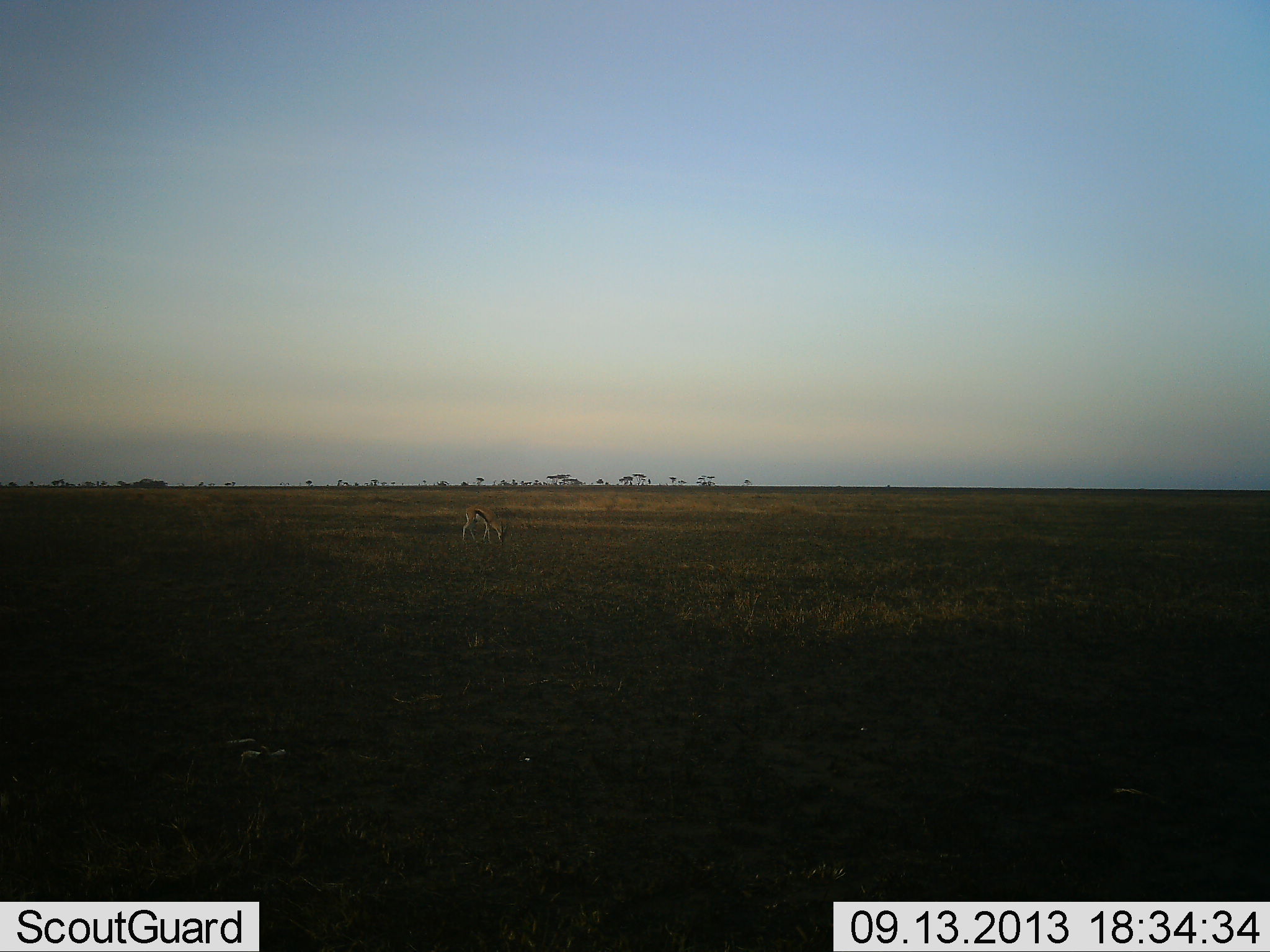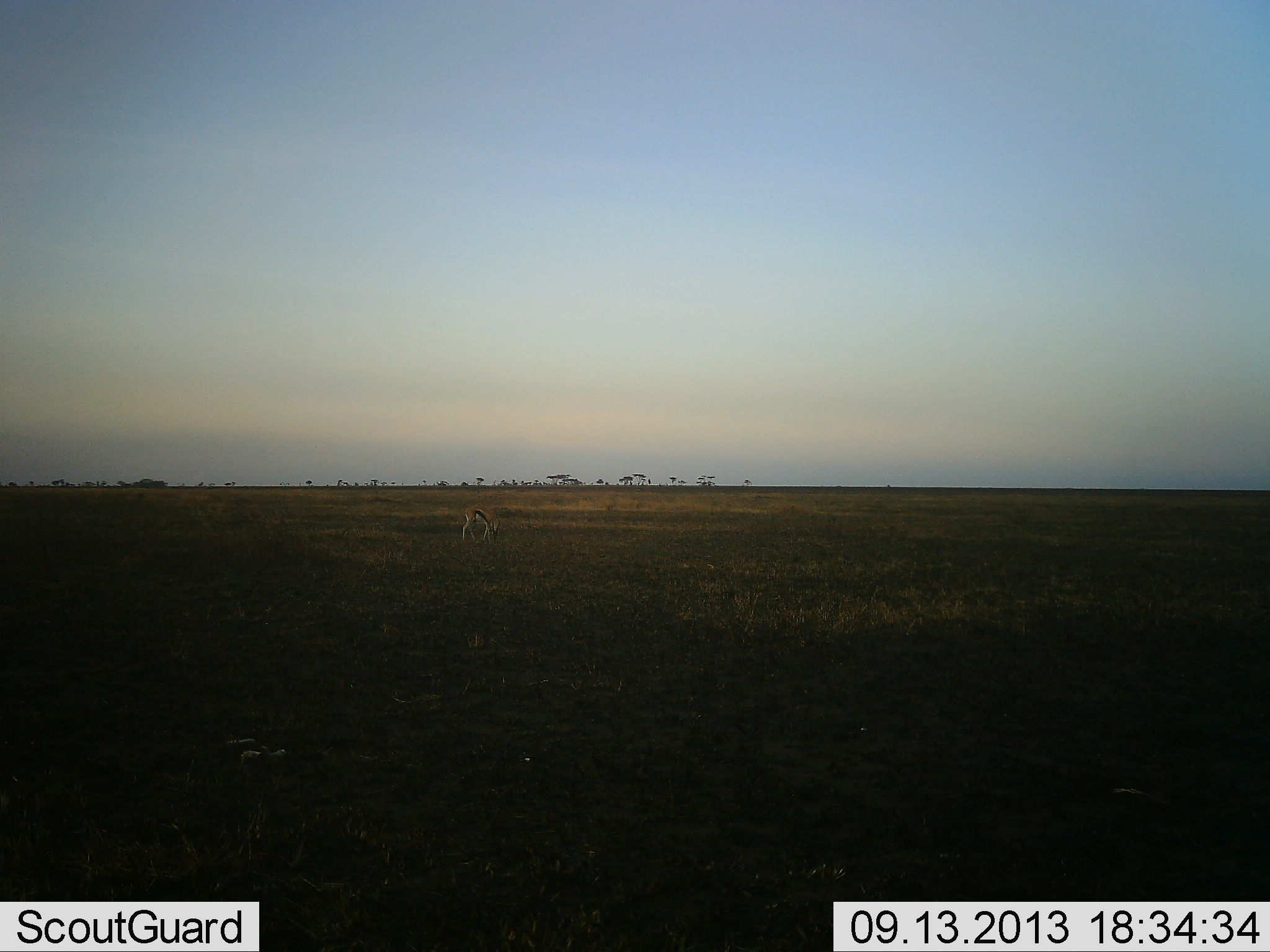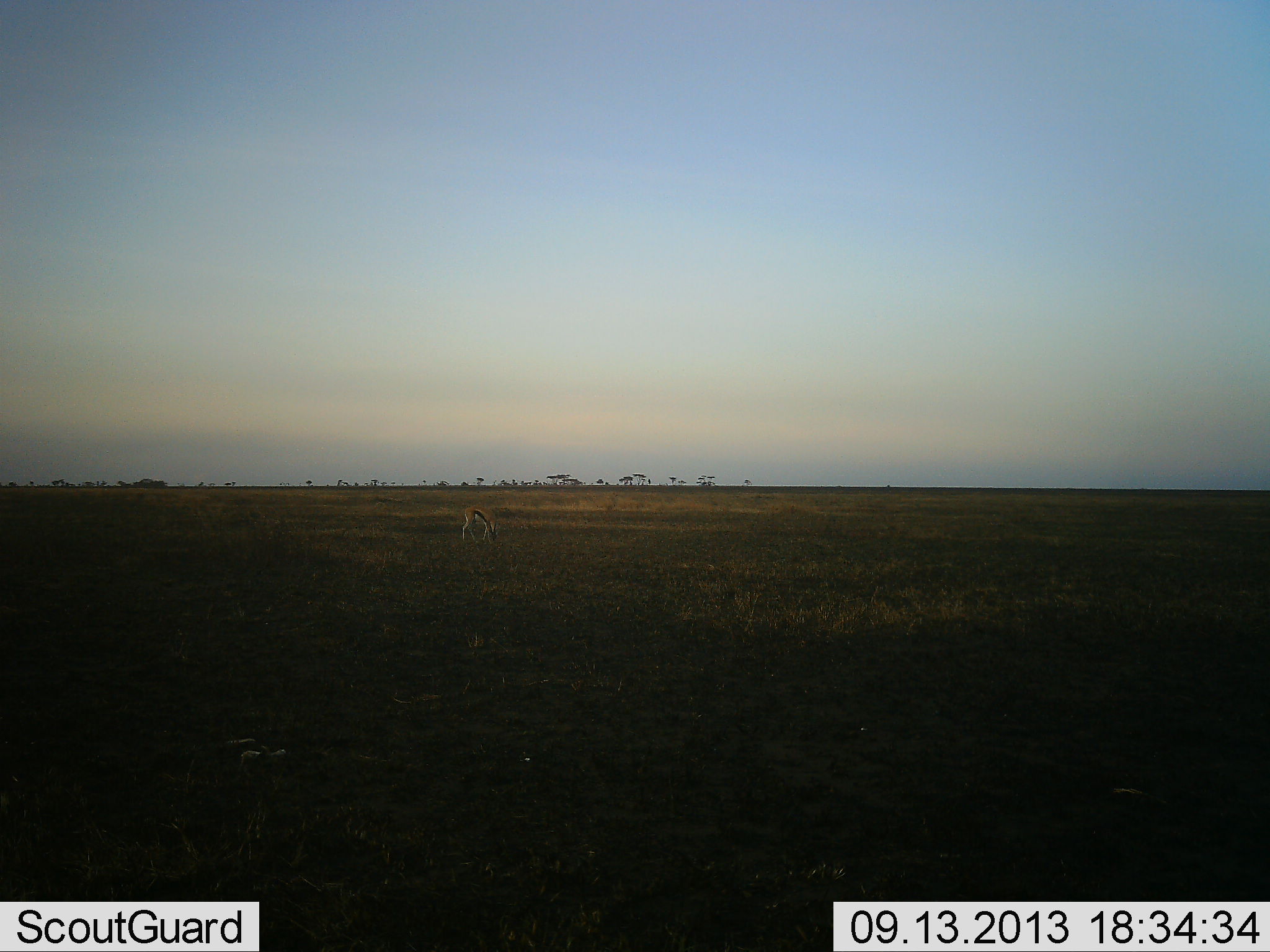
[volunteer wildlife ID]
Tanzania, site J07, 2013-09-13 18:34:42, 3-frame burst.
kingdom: Animalia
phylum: Chordata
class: Mammalia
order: Artiodactyla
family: Bovidae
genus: Eudorcas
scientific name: Eudorcas thomsonii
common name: thomson's gazelle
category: gazellethomsons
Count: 1.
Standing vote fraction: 27%.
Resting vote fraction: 0%.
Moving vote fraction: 0%.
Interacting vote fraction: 0%.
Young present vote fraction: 0%.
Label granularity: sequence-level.